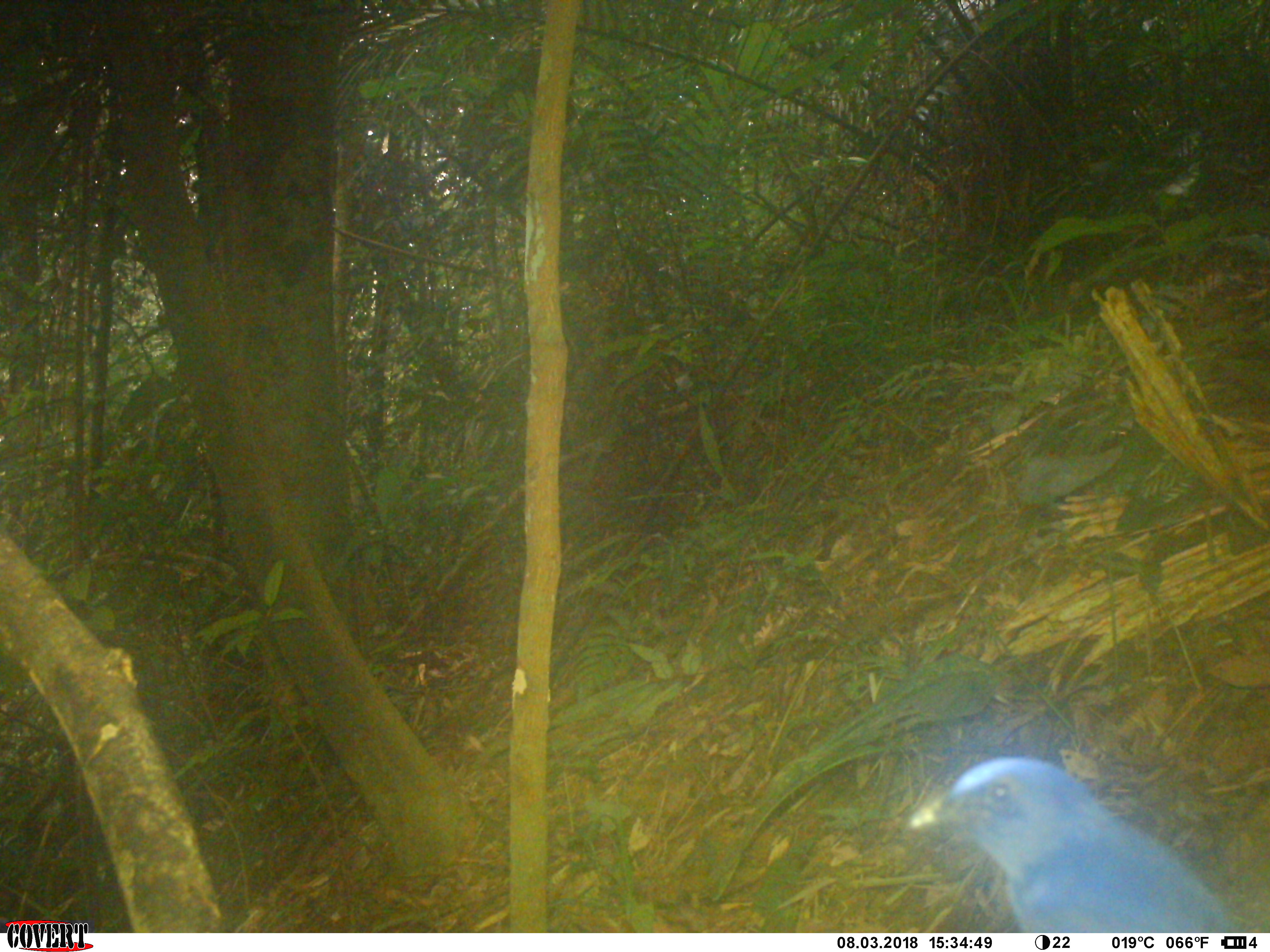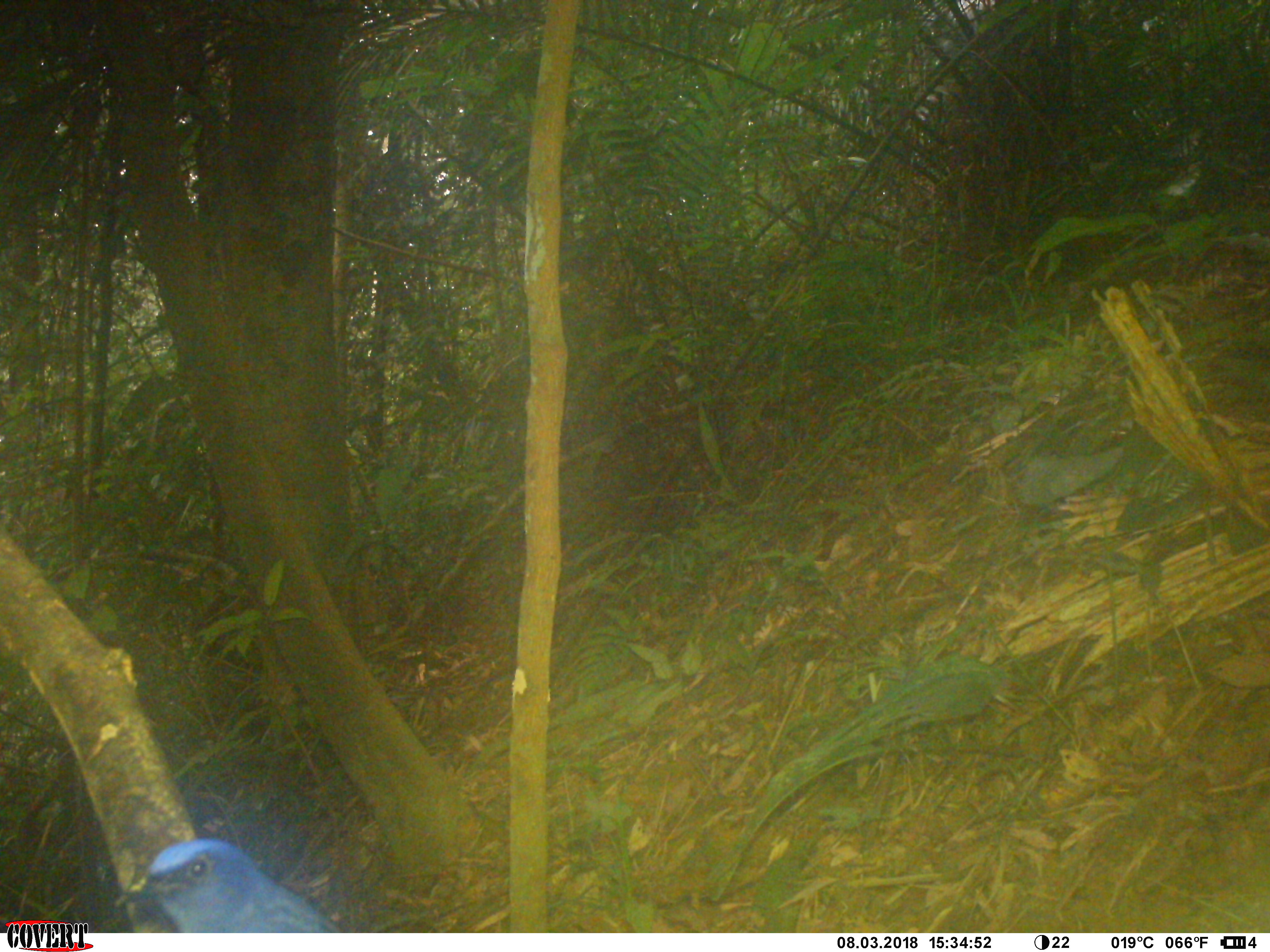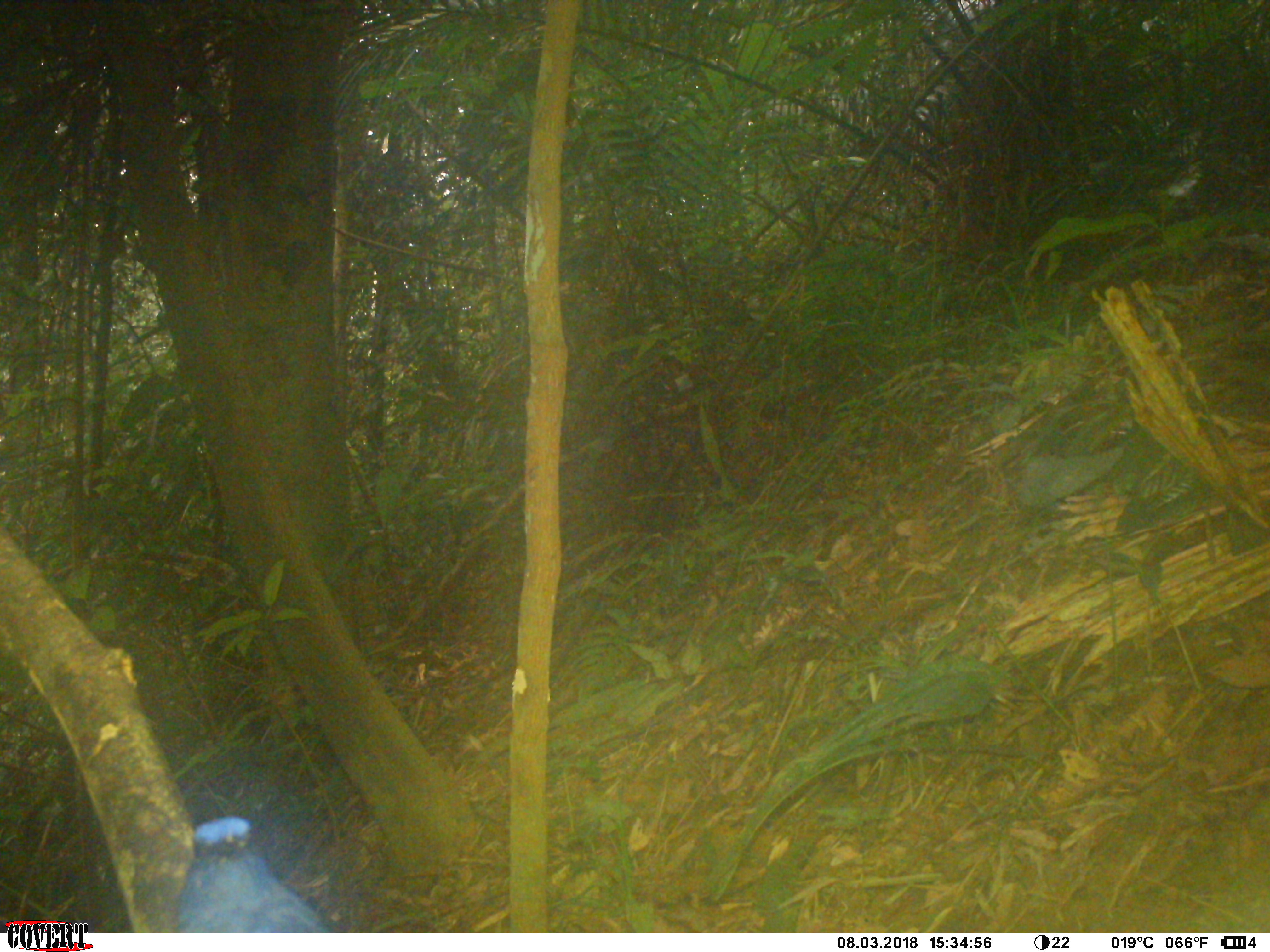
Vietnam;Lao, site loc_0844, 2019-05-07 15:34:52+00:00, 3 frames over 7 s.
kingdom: Animalia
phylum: Chordata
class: Aves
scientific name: Aves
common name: bird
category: unidentified bird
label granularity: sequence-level